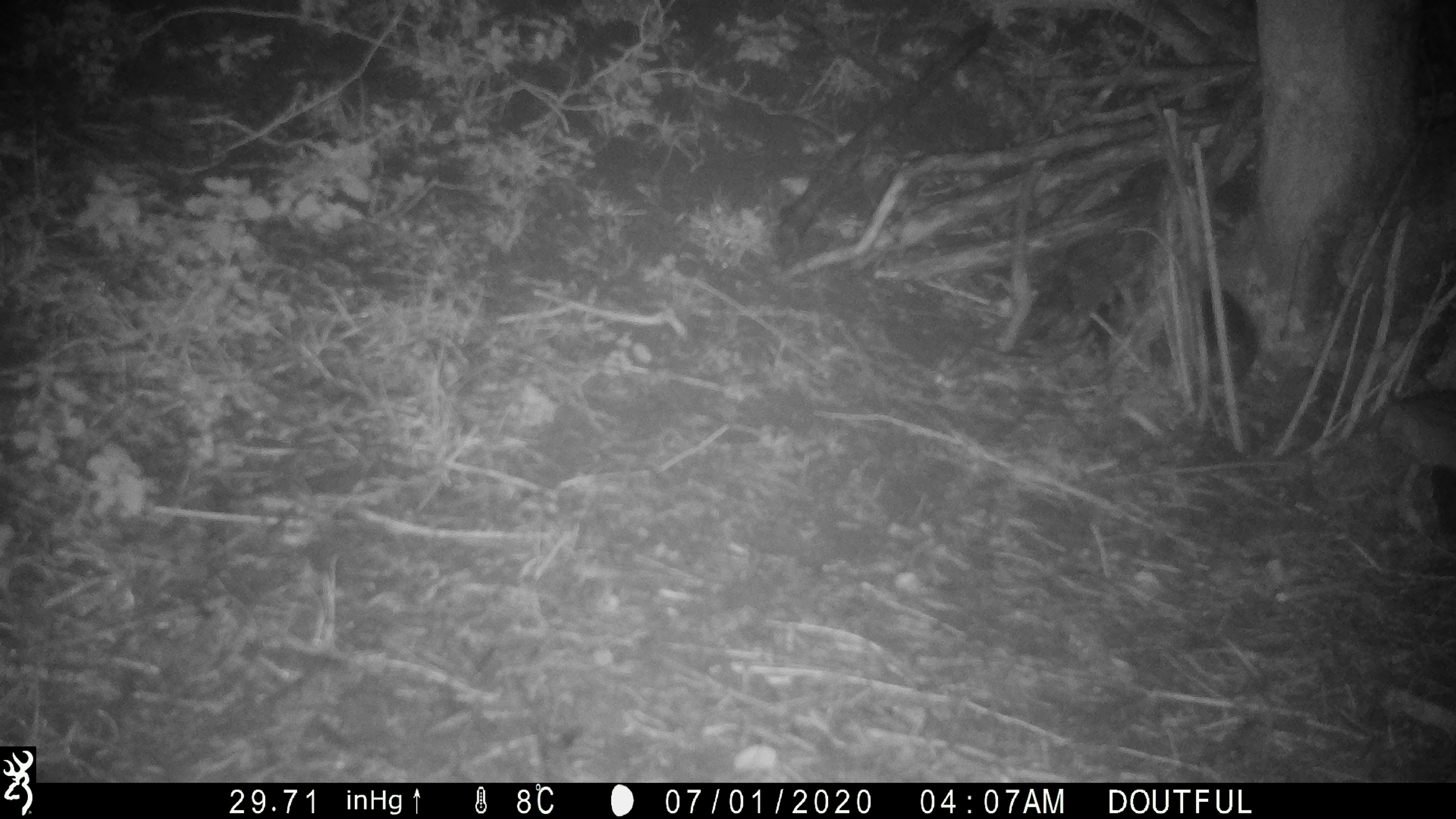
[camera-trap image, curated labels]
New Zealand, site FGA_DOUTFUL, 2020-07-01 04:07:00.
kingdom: Animalia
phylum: Chordata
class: Mammalia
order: Carnivora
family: Felidae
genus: Felis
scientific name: Felis catus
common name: domestic cat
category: cat